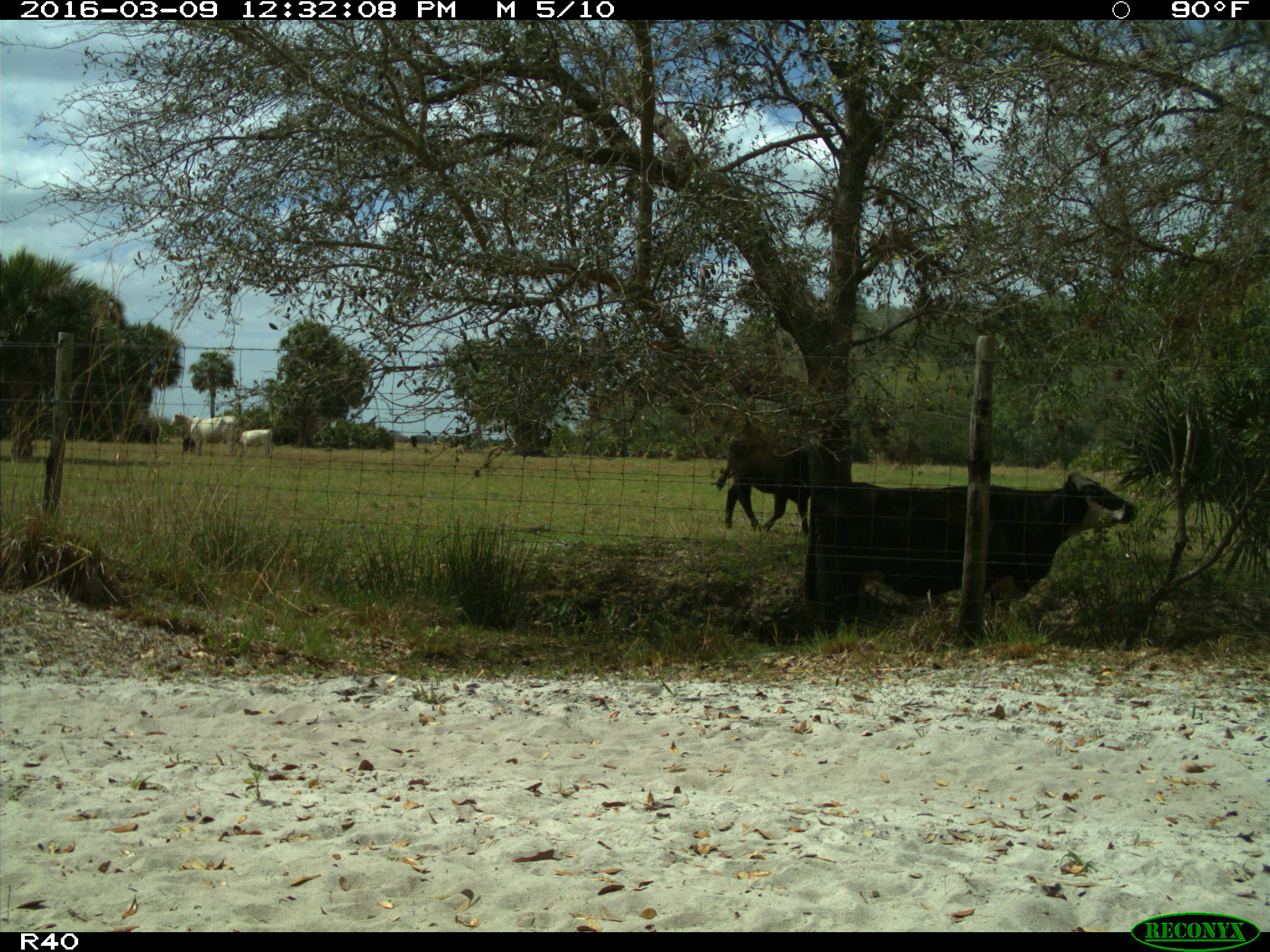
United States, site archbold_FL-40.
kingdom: Animalia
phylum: Chordata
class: Mammalia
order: Artiodactyla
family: Bovidae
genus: Bos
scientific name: Bos taurus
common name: domestic cow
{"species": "Bos taurus (domestic cow)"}